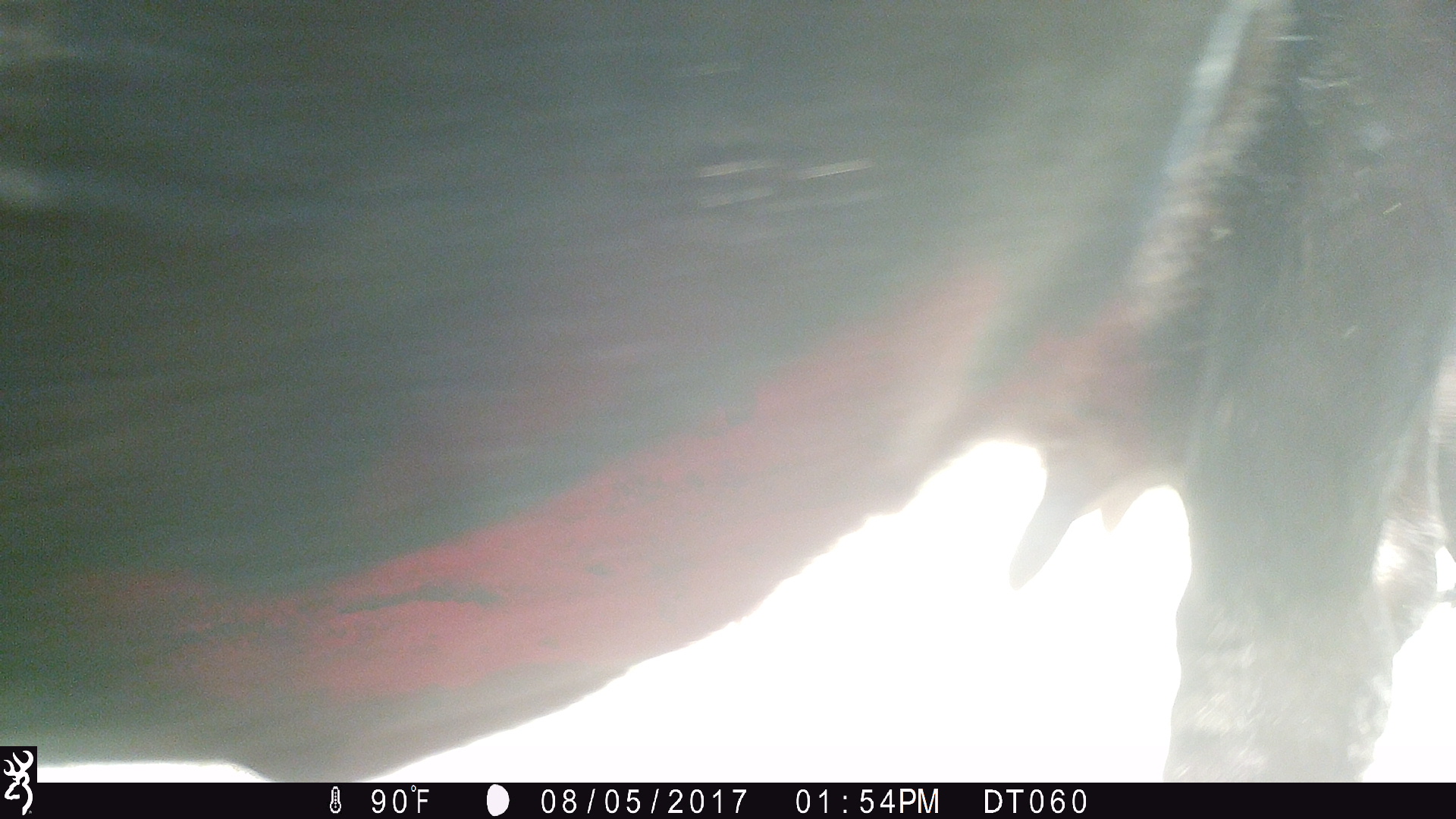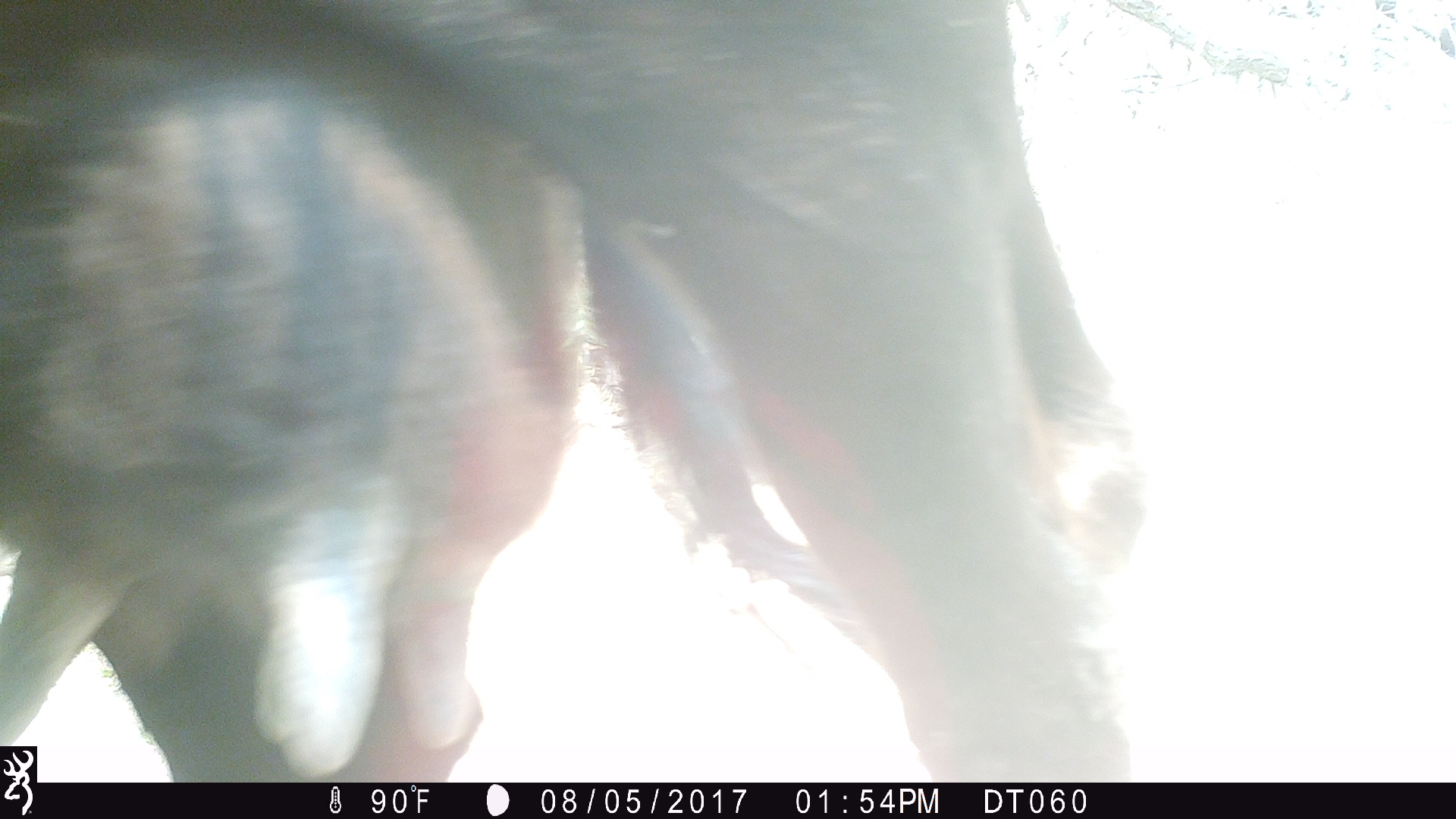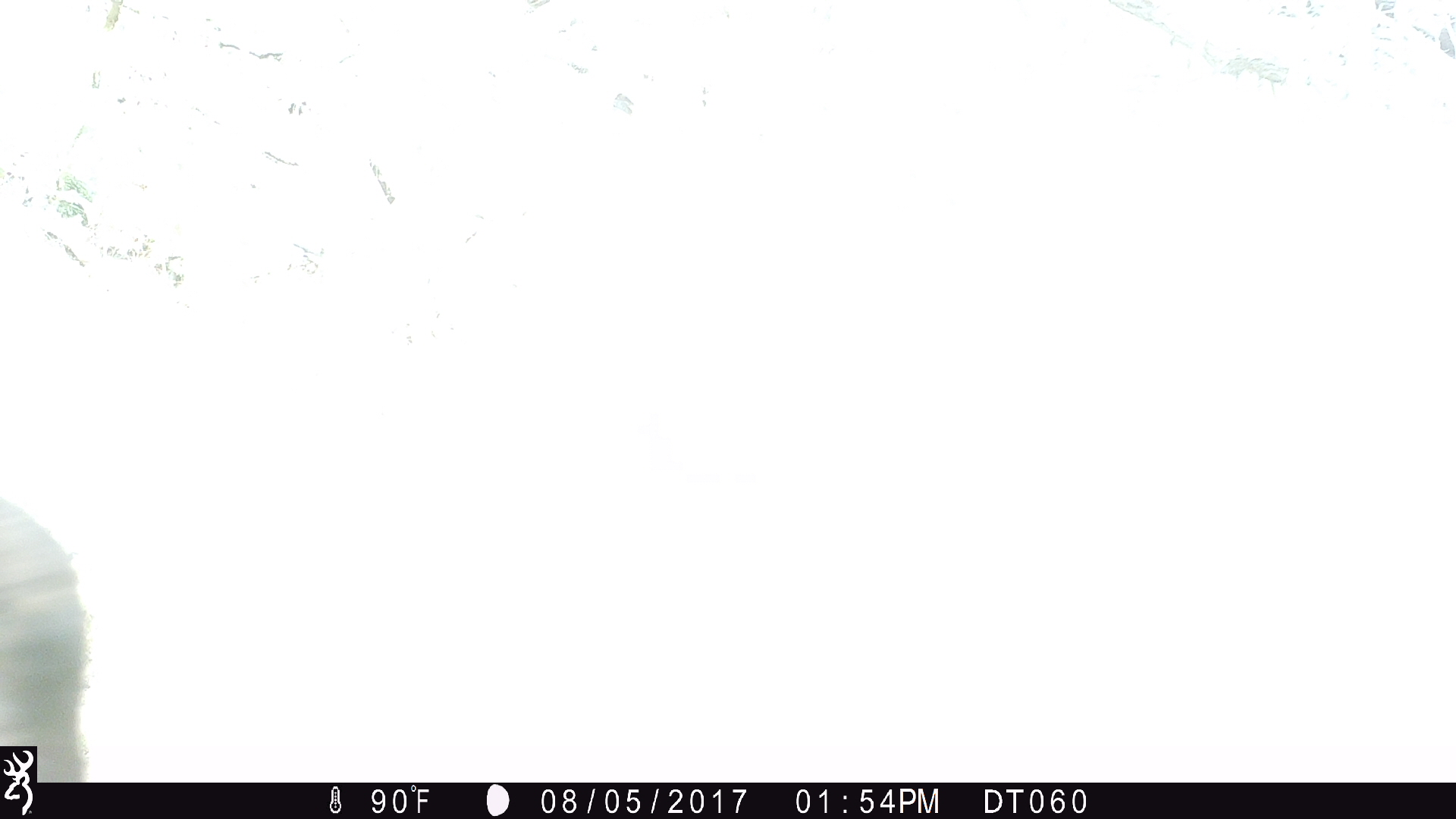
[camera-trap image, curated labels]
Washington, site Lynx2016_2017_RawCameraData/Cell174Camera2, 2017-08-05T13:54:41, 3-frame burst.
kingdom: Animalia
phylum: Chordata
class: Mammalia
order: Artiodactyla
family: Bovidae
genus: Bos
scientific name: Bos taurus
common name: domestic cattle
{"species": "domestic cattle (Bos taurus)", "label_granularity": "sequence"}